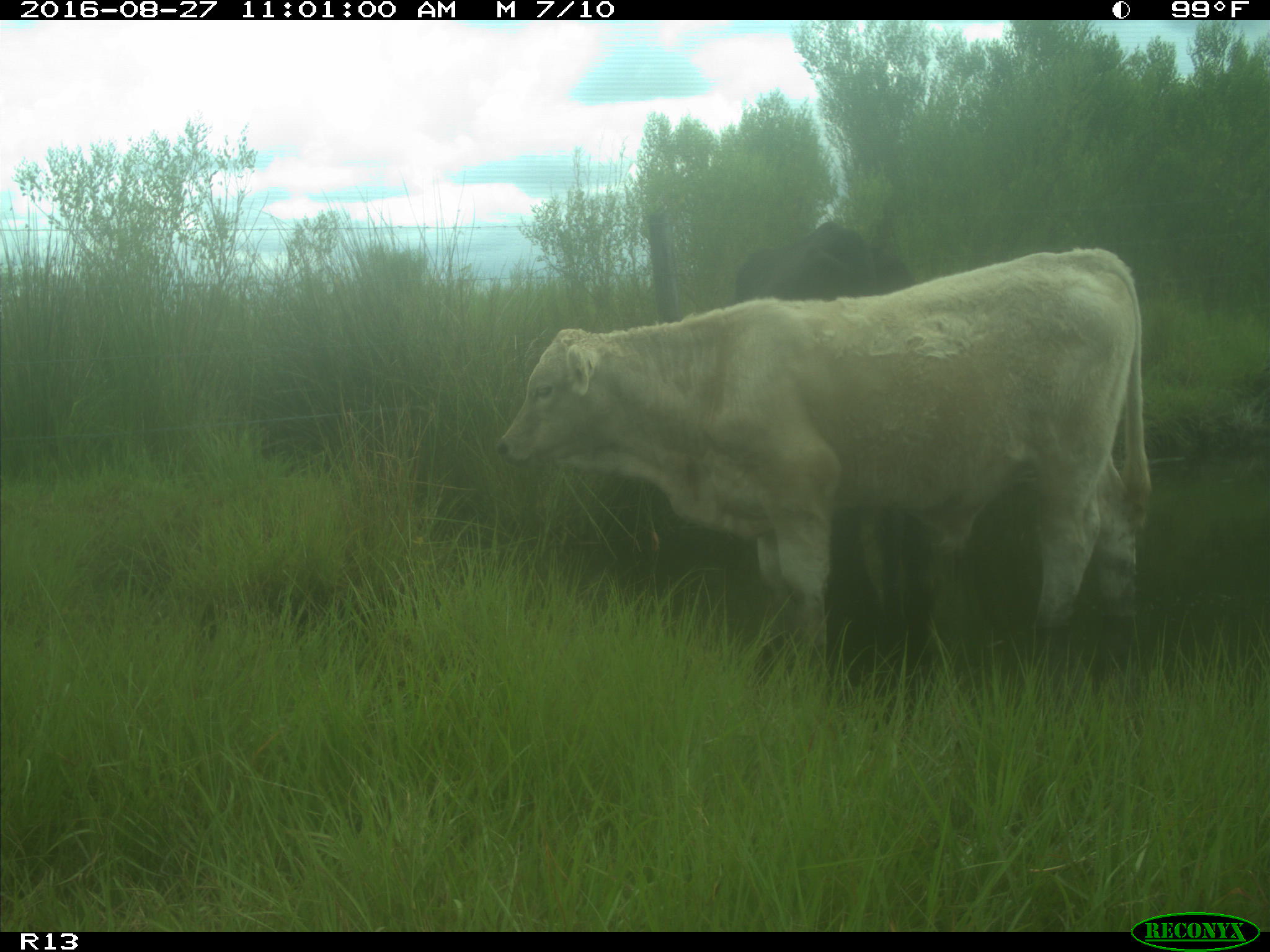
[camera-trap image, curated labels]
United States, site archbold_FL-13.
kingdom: Animalia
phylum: Chordata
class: Mammalia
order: Artiodactyla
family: Bovidae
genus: Bos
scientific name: Bos taurus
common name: domestic cow